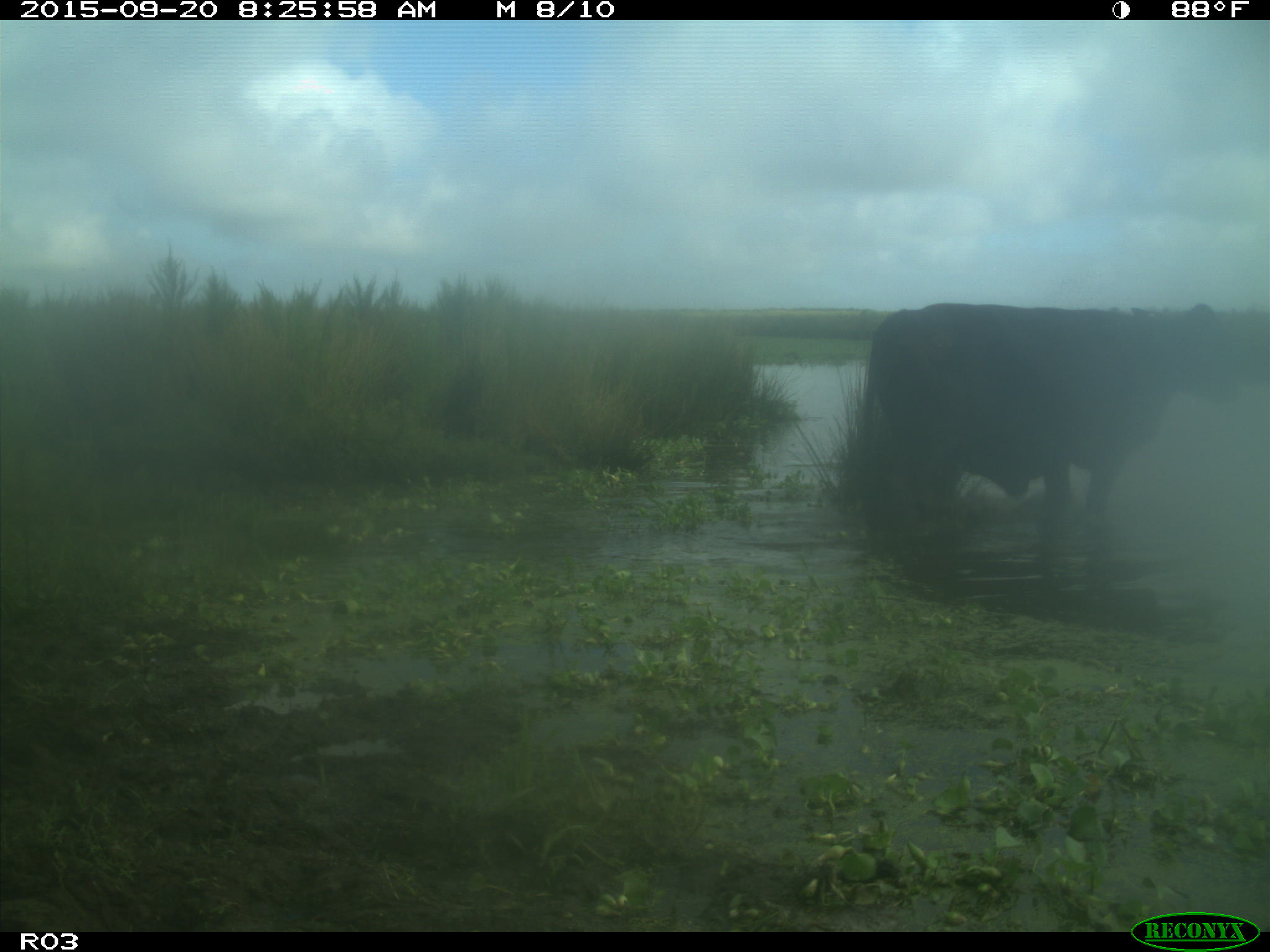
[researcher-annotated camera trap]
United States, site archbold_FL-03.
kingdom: Animalia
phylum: Chordata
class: Mammalia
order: Artiodactyla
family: Bovidae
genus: Bos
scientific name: Bos taurus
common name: domestic cow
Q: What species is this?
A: Bos taurus (domestic cow).